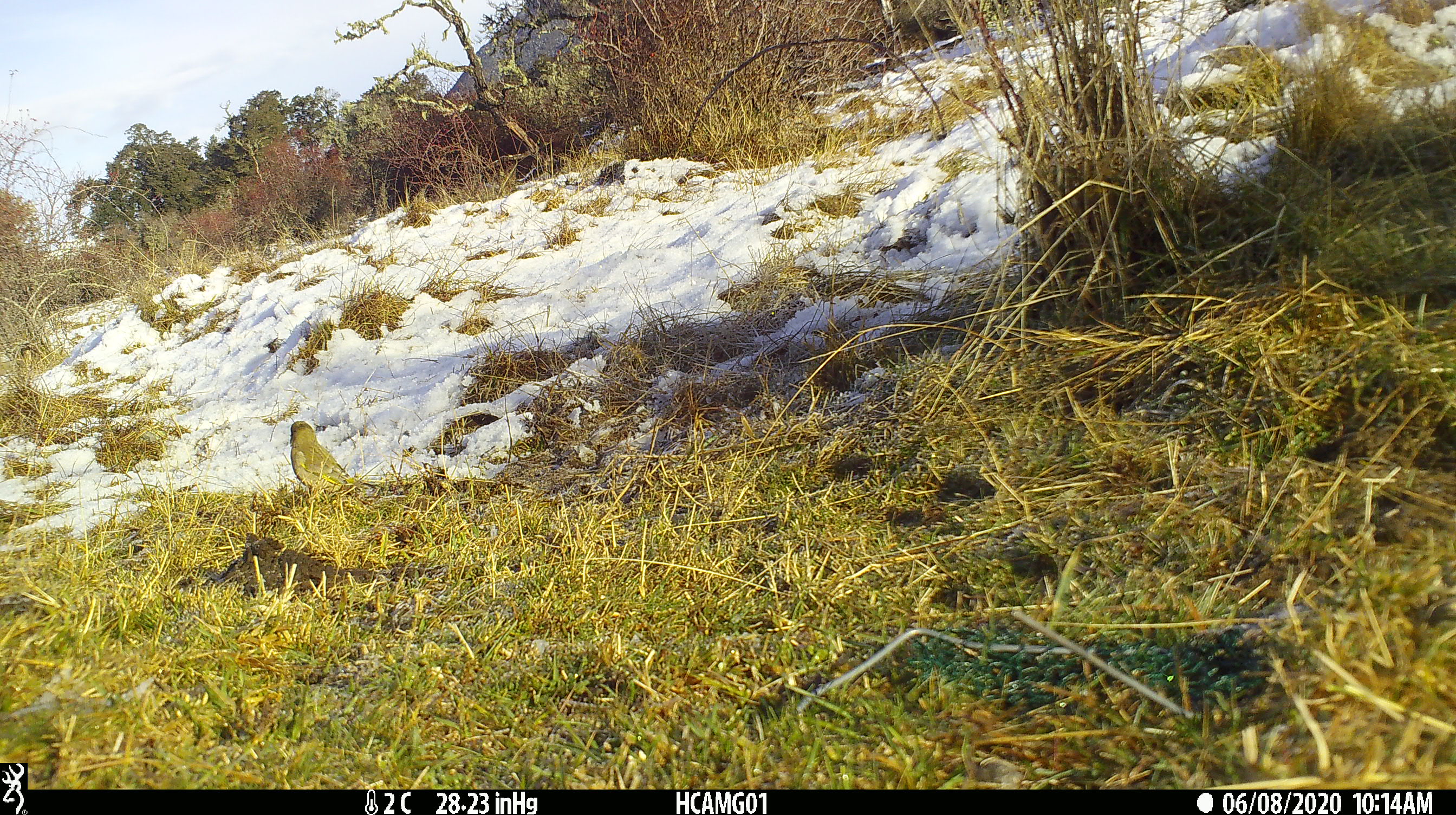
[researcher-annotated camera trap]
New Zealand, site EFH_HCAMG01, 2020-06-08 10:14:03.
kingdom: Animalia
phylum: Chordata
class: Aves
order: Passeriformes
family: Fringillidae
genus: Chloris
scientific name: Chloris chloris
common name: greenfinch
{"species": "greenfinch (Chloris chloris)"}